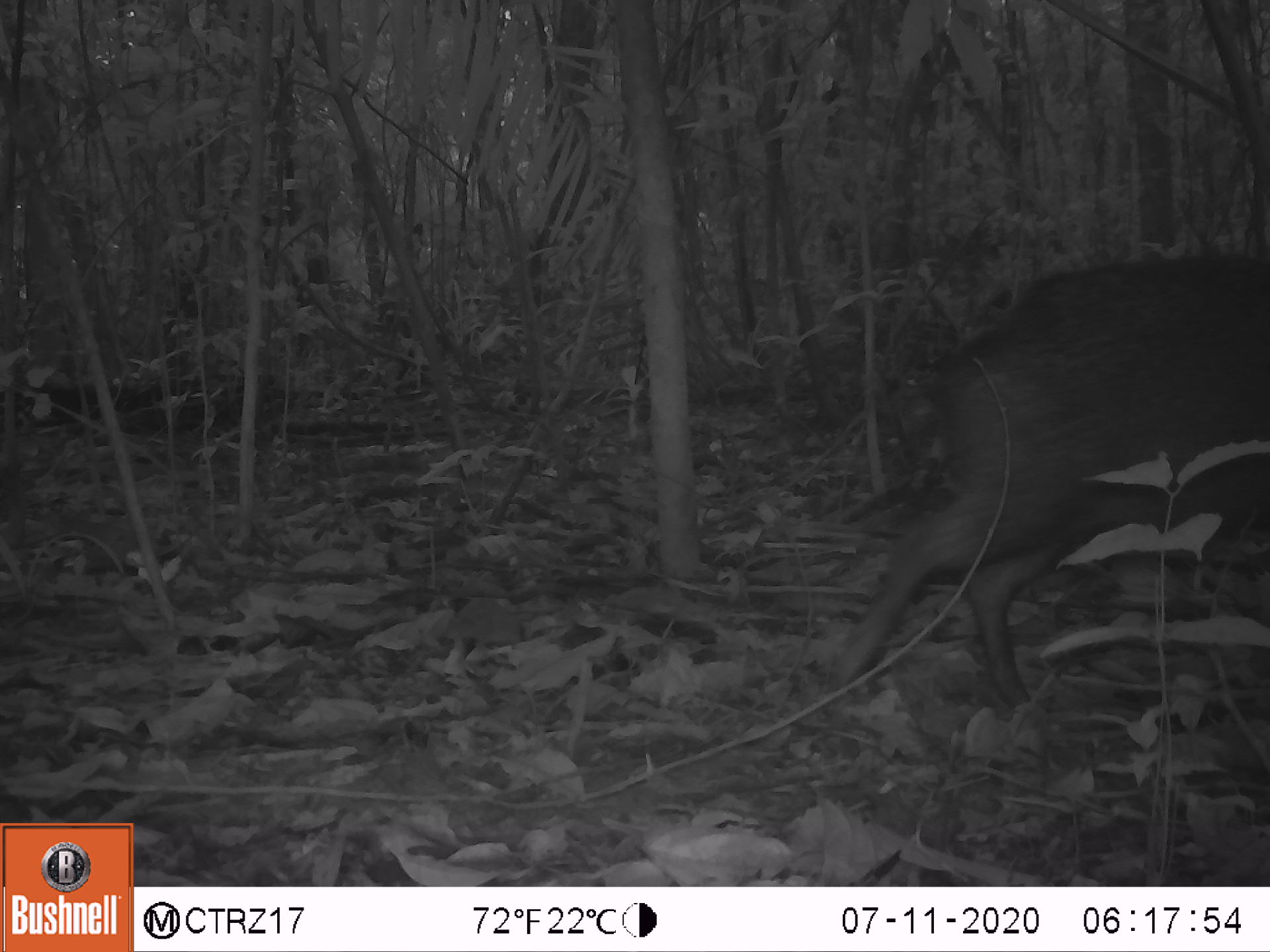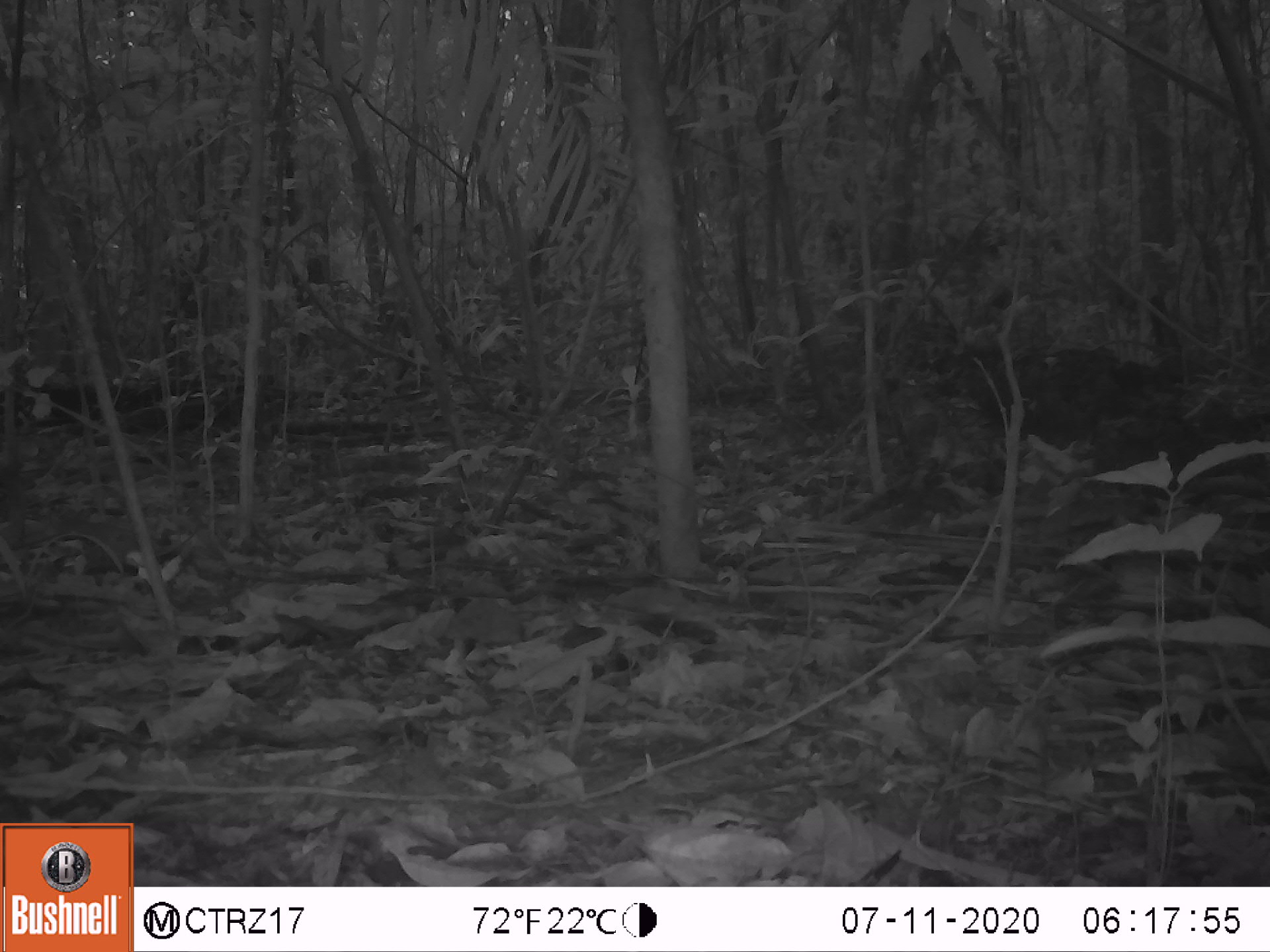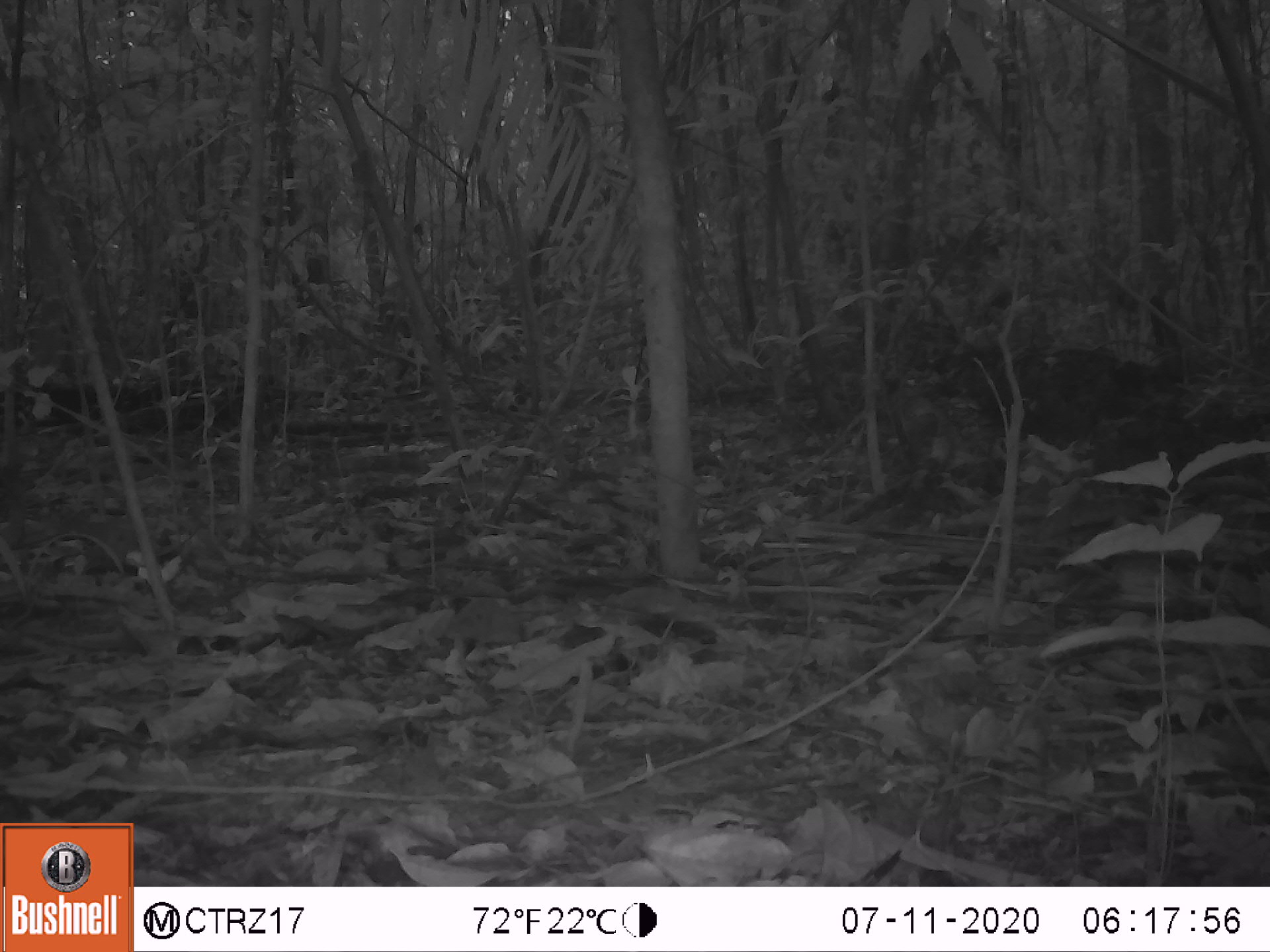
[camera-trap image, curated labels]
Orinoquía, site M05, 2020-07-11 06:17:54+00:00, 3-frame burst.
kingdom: Animalia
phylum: Chordata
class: Mammalia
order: Artiodactyla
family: Tayassuidae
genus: Pecari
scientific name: Pecari tajacu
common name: collared peccary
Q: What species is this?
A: Collared peccary (Pecari tajacu).